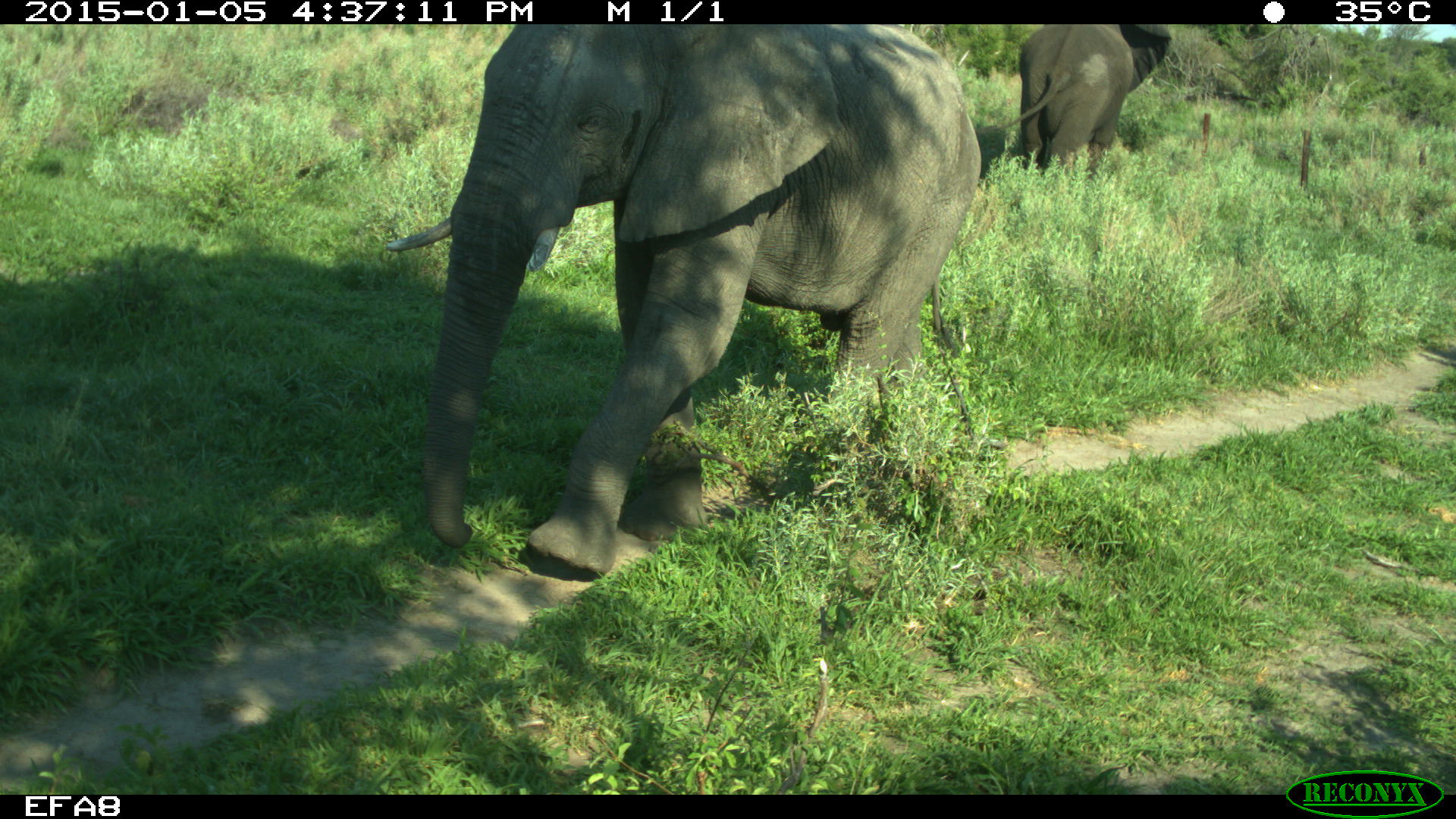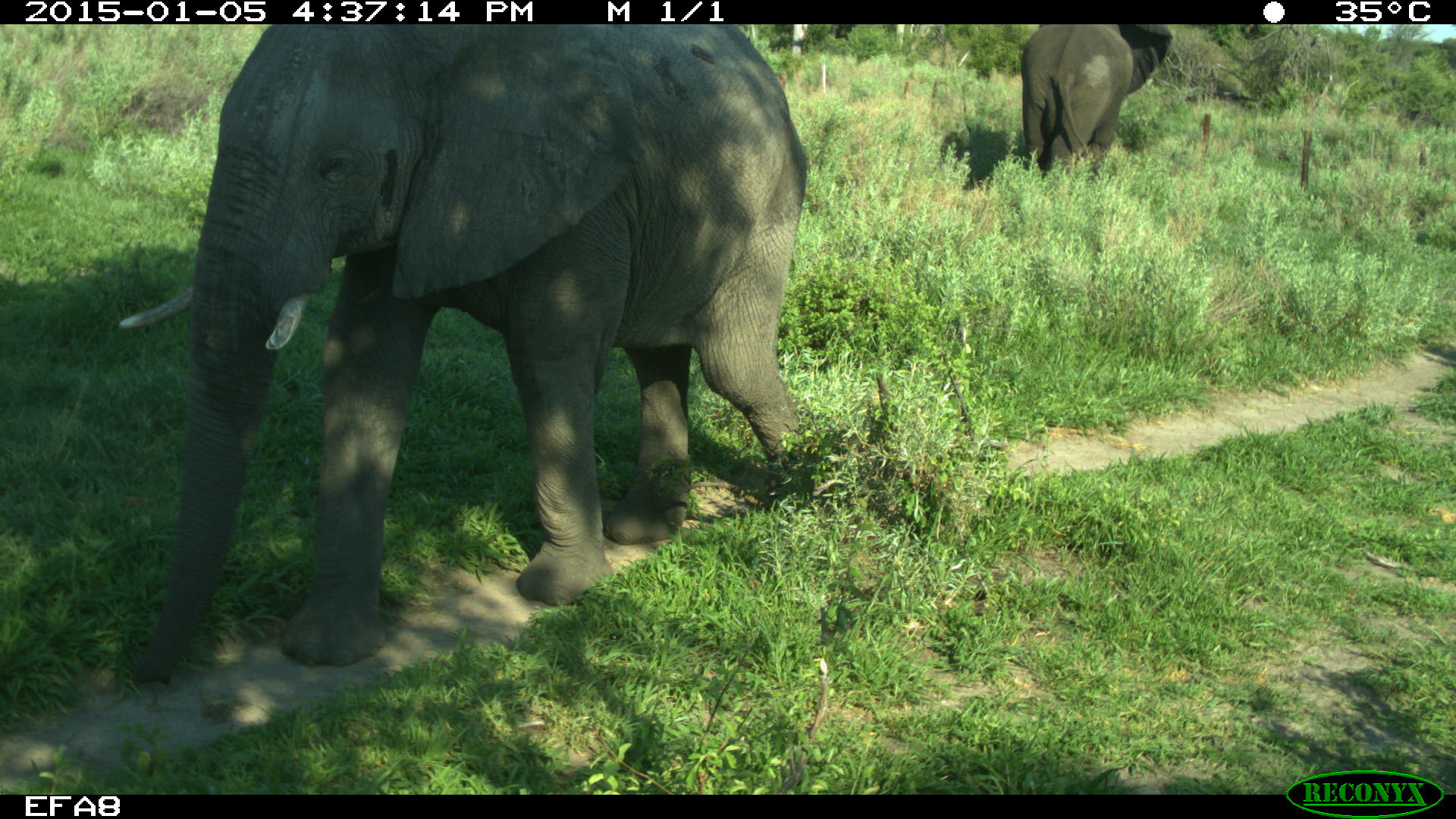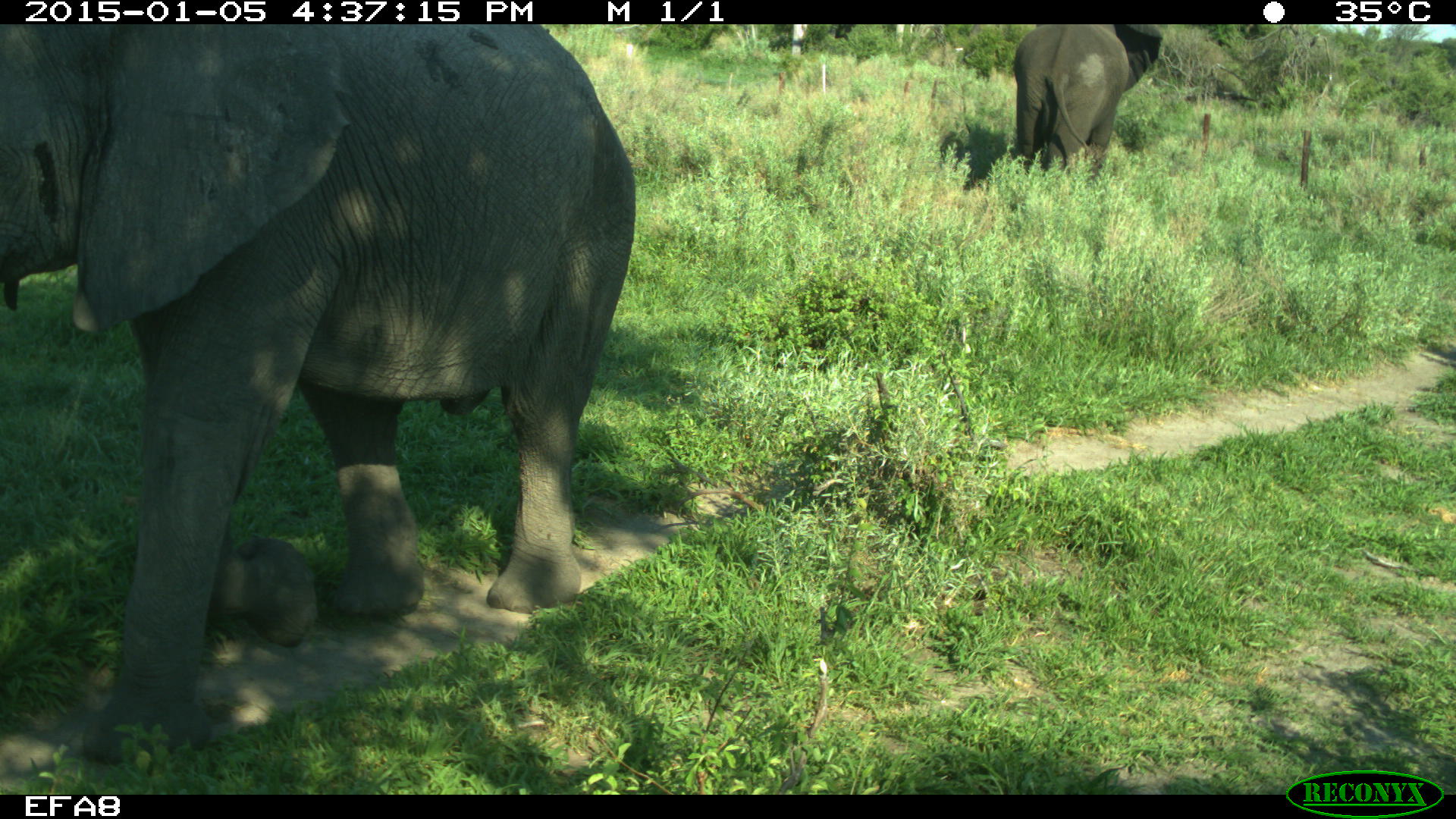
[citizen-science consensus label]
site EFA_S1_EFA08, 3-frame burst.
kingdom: Animalia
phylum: Chordata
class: Mammalia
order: Proboscidea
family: Elephantidae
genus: Loxodonta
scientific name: Loxodonta africana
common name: african bush elephant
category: elephant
Elephant (african bush elephant) (Loxodonta africana), count 2. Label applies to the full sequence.